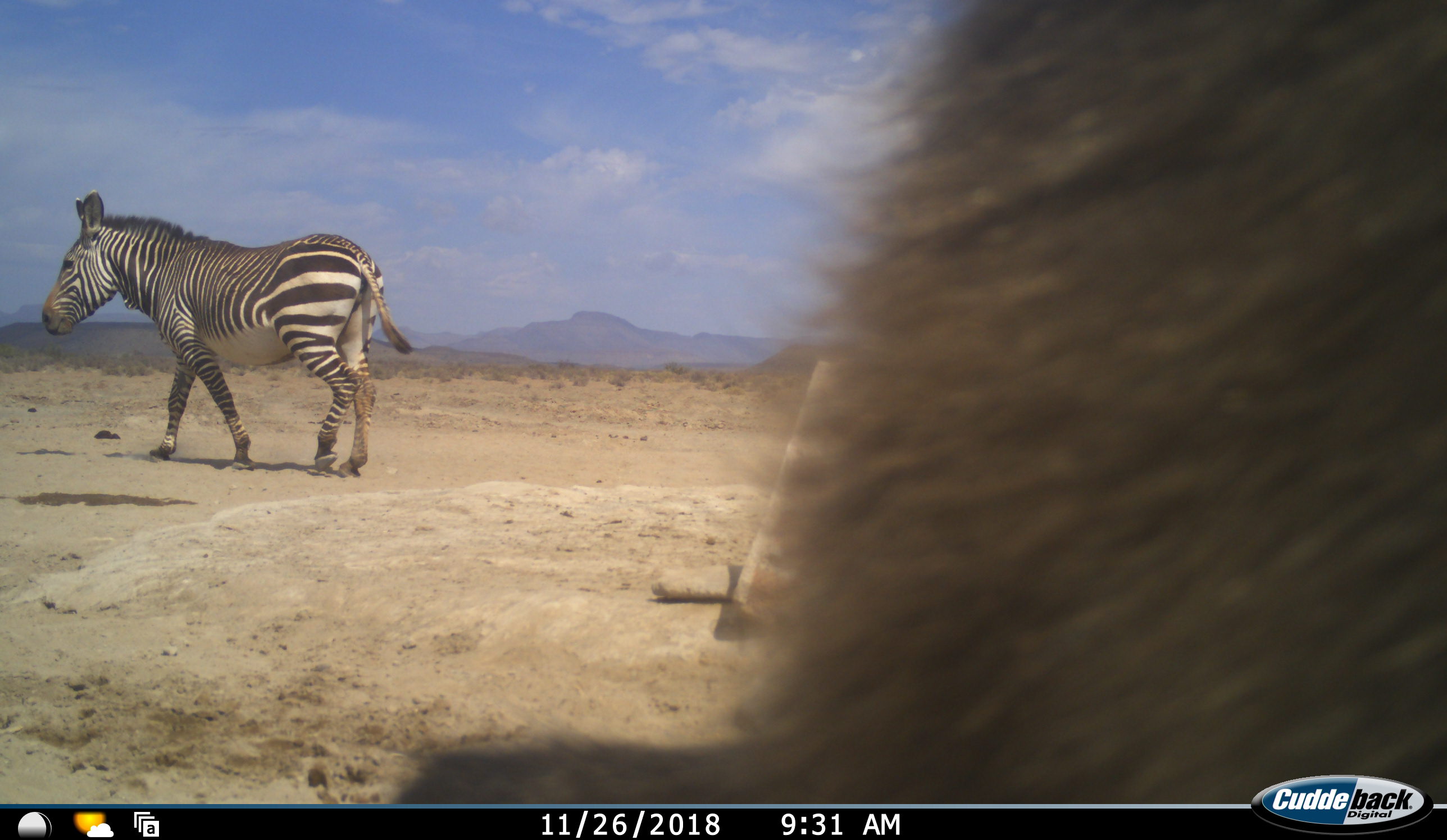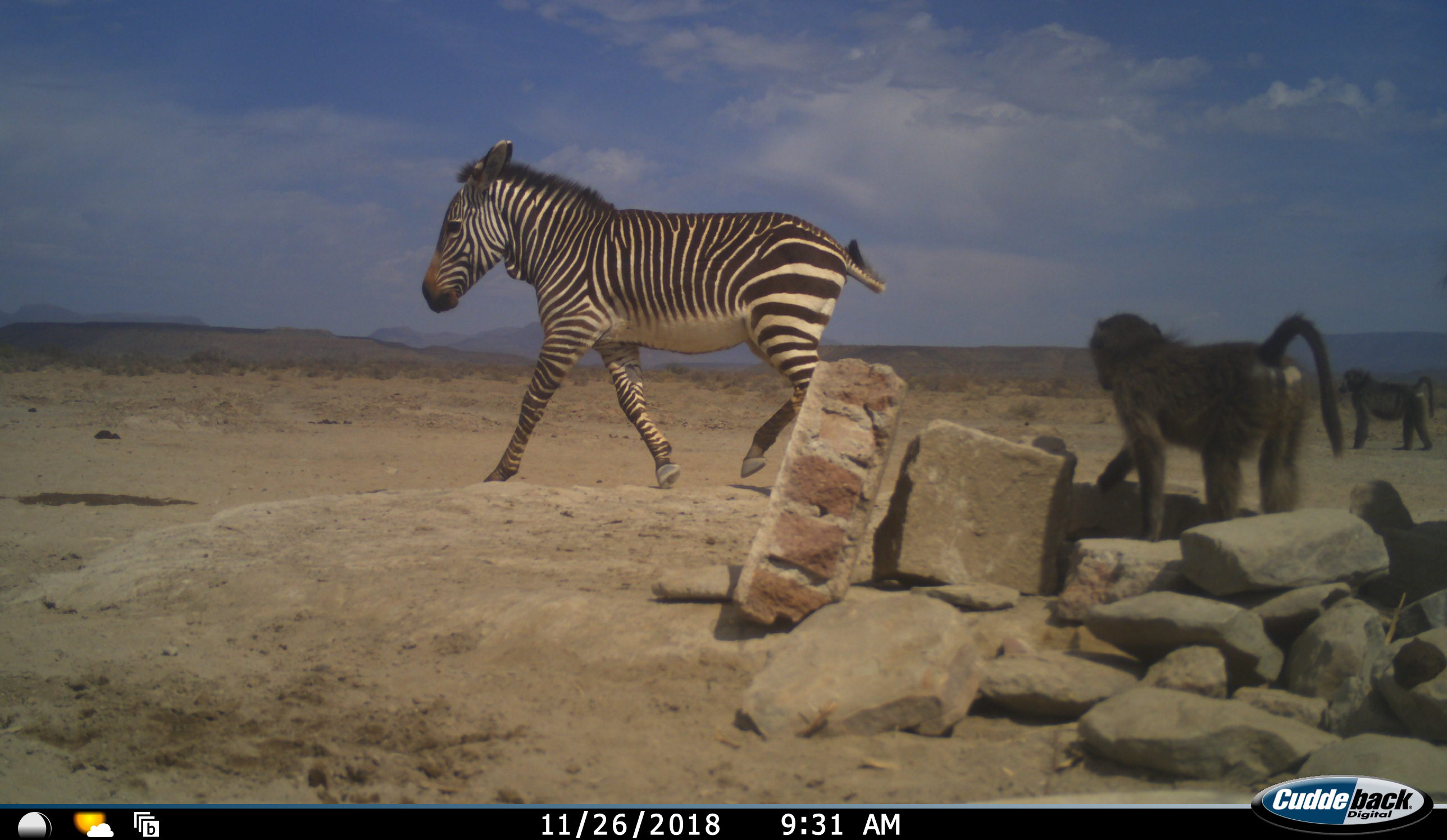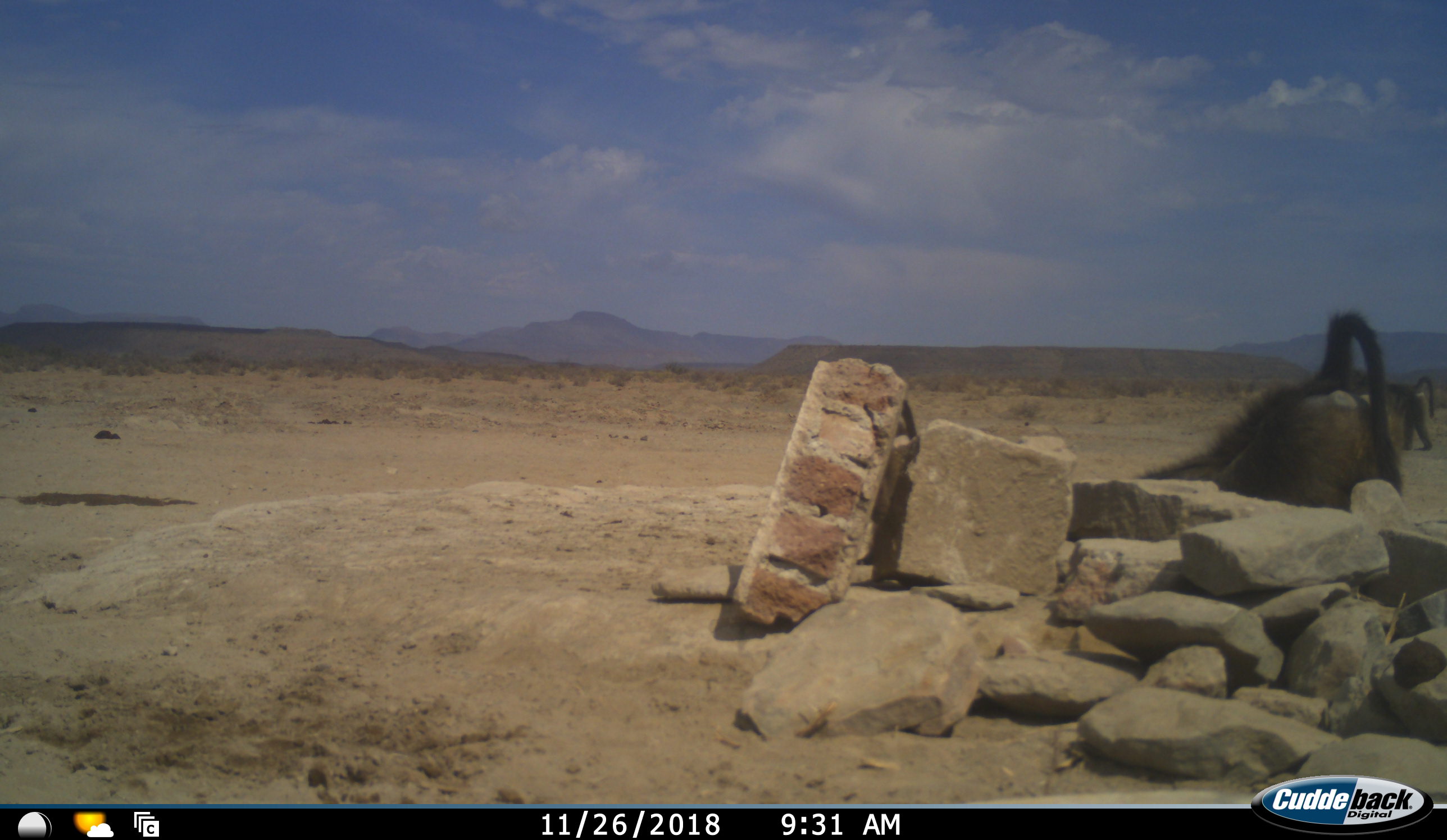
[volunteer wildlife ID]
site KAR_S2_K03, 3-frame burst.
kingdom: Animalia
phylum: Chordata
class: Mammalia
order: Primates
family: Cercopithecidae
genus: Papio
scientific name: Papio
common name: baboon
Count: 3.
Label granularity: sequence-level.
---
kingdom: Animalia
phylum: Chordata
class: Mammalia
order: Perissodactyla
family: Equidae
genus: Equus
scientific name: Equus zebra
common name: mountain zebra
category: zebramountain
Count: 1.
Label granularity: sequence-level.